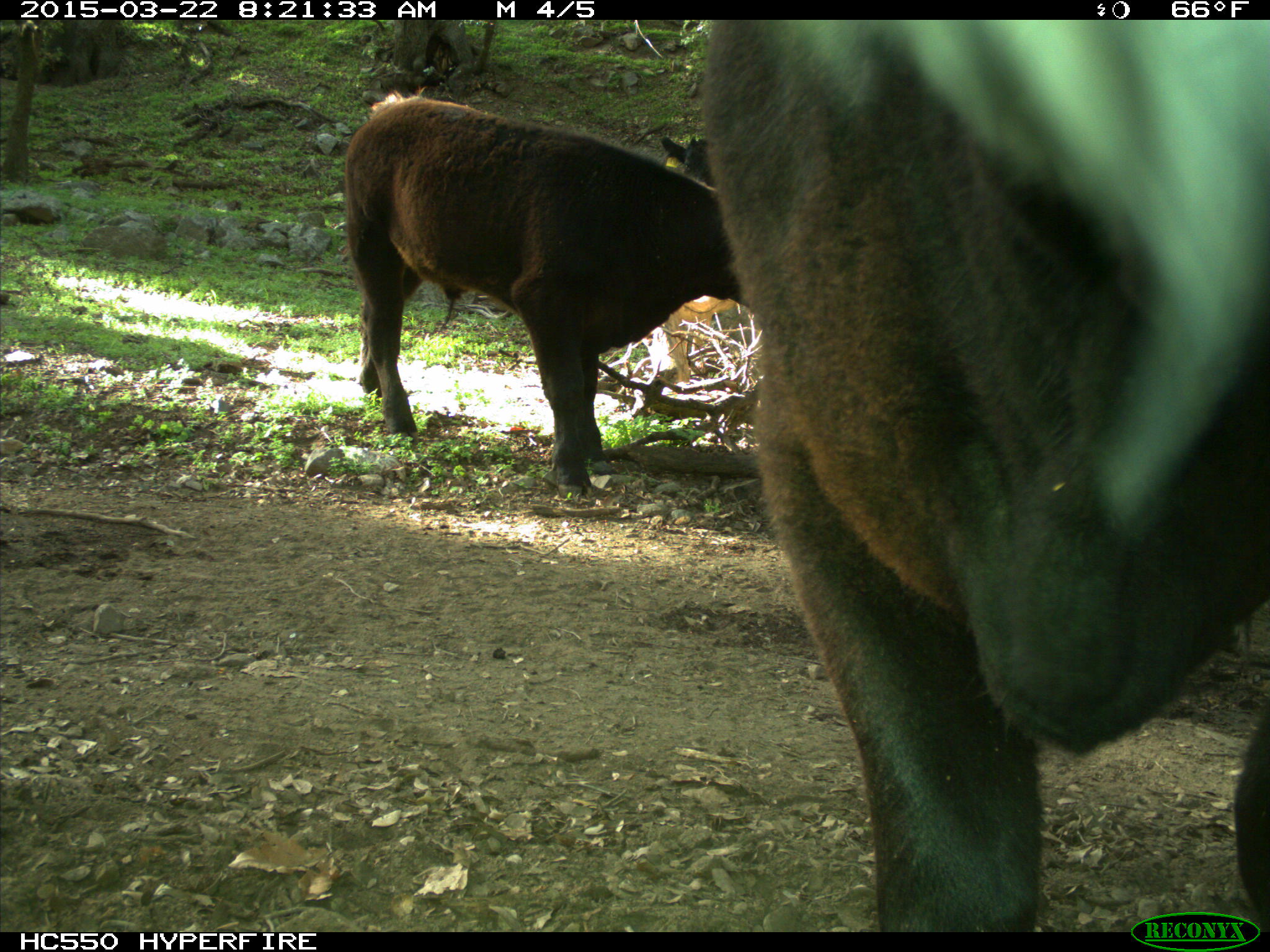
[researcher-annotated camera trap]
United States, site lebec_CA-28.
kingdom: Animalia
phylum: Chordata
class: Mammalia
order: Artiodactyla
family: Bovidae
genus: Bos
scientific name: Bos taurus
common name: domestic cow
Bos taurus (domestic cow).